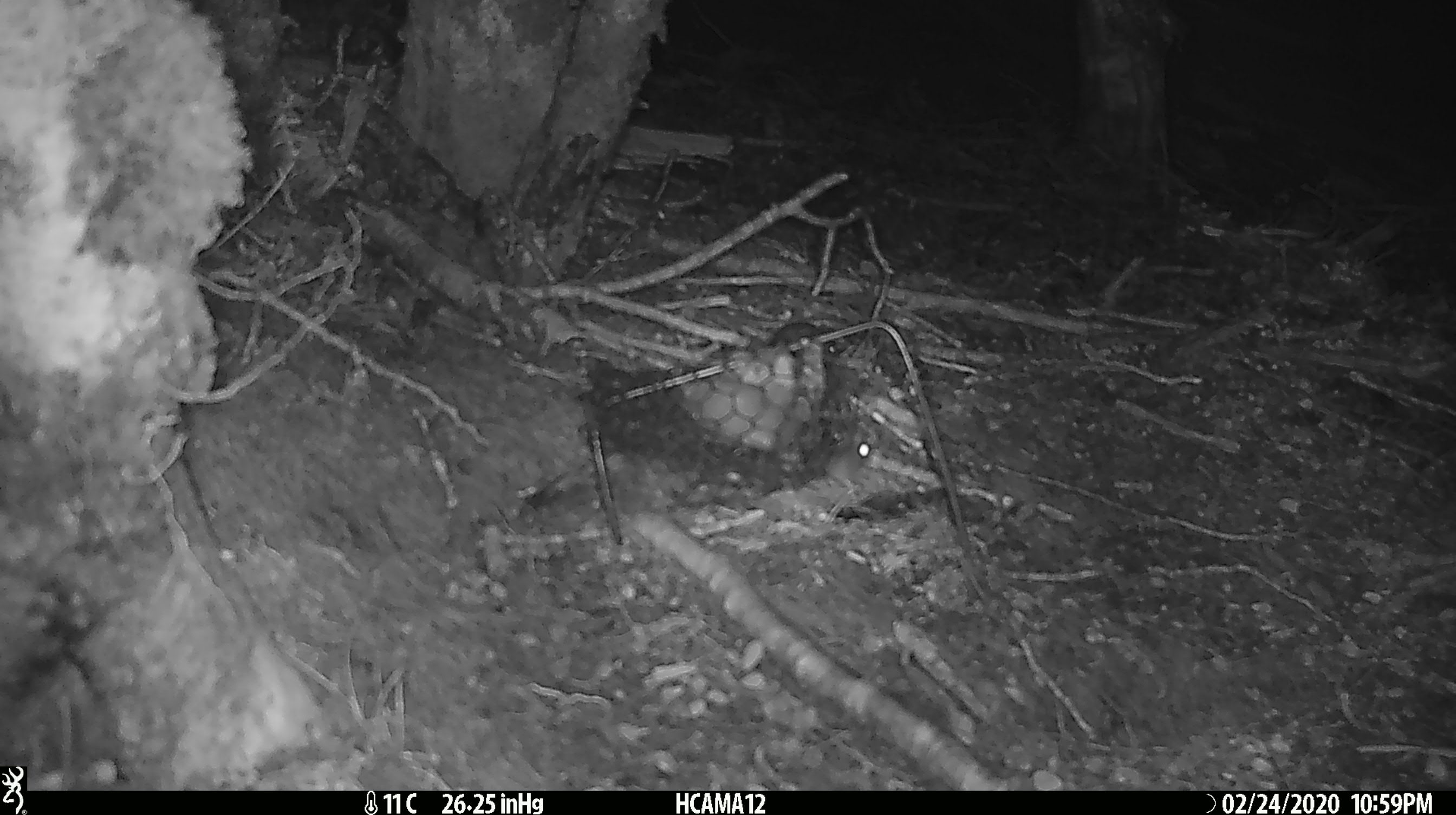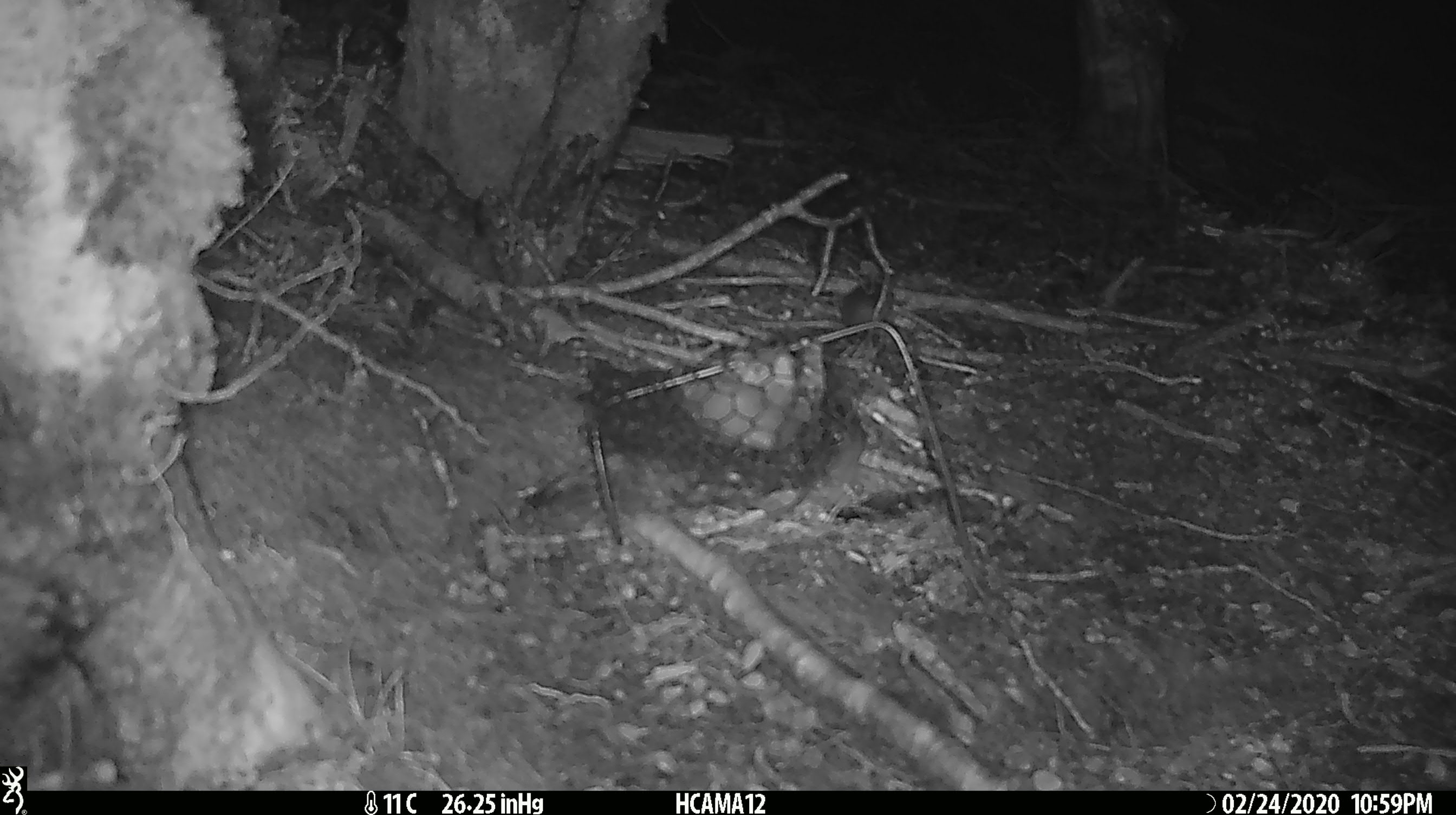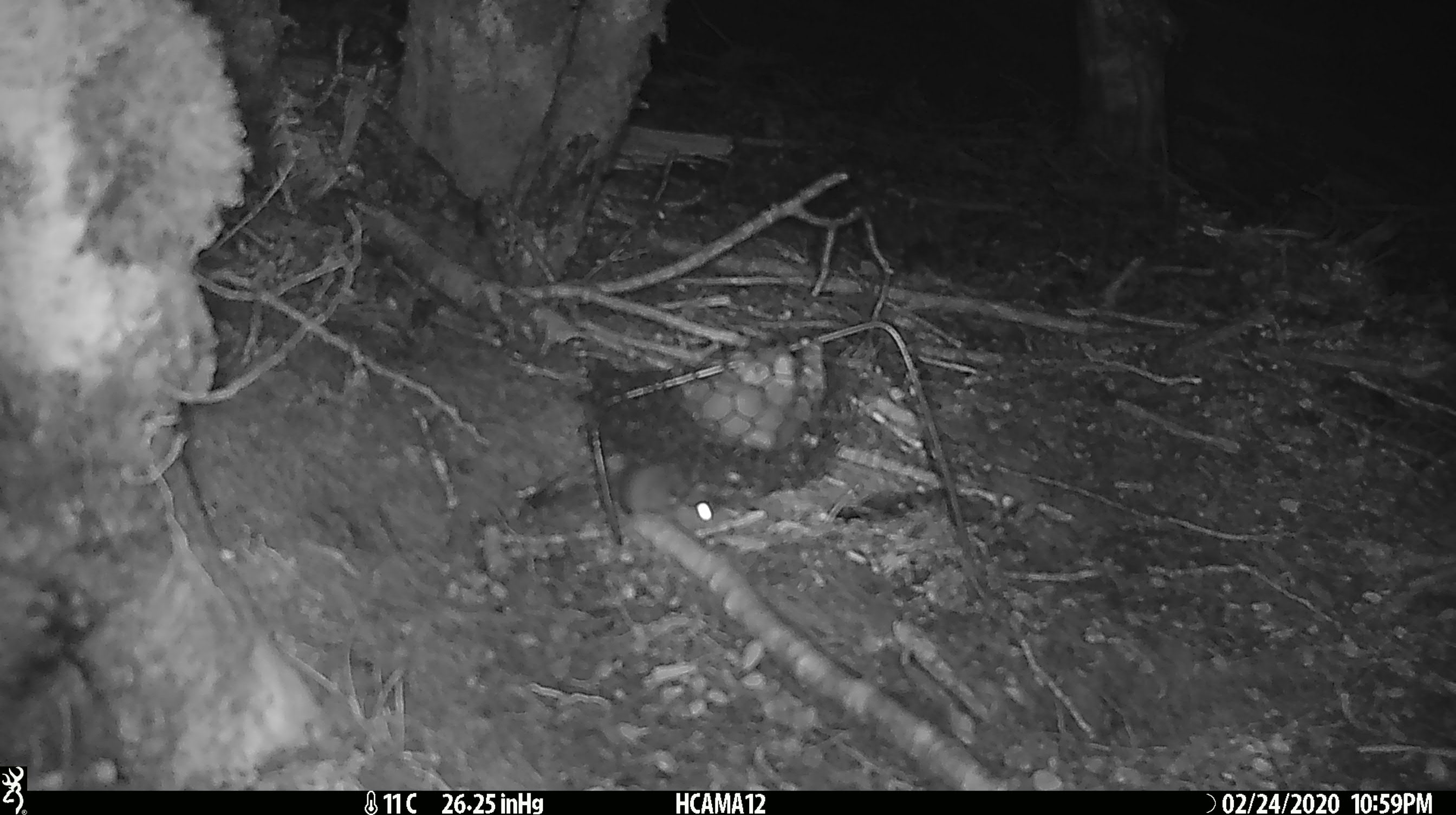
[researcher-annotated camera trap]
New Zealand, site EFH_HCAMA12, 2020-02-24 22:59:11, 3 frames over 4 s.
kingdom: Animalia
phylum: Chordata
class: Mammalia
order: Rodentia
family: Muridae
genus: Mus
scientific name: Mus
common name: mouse